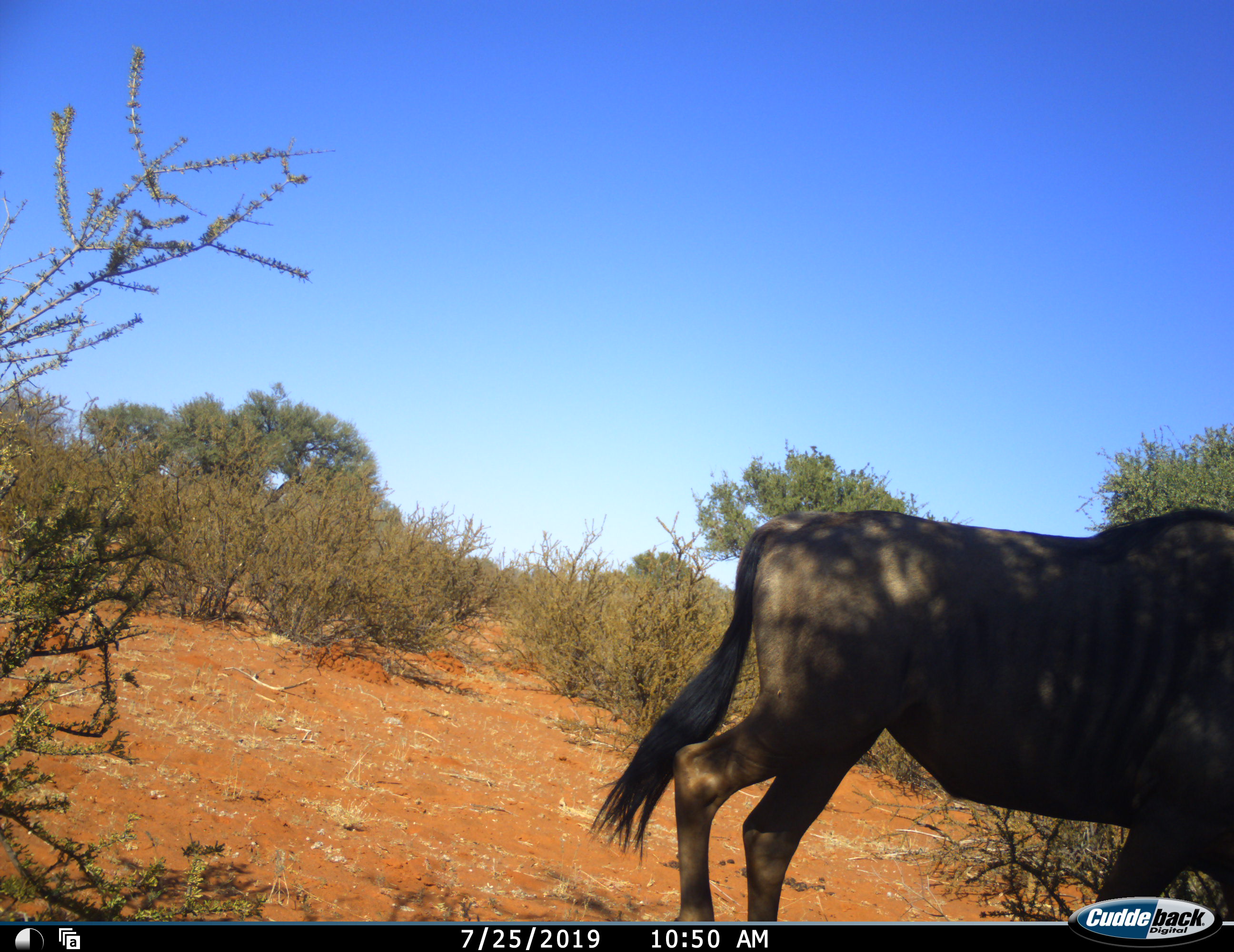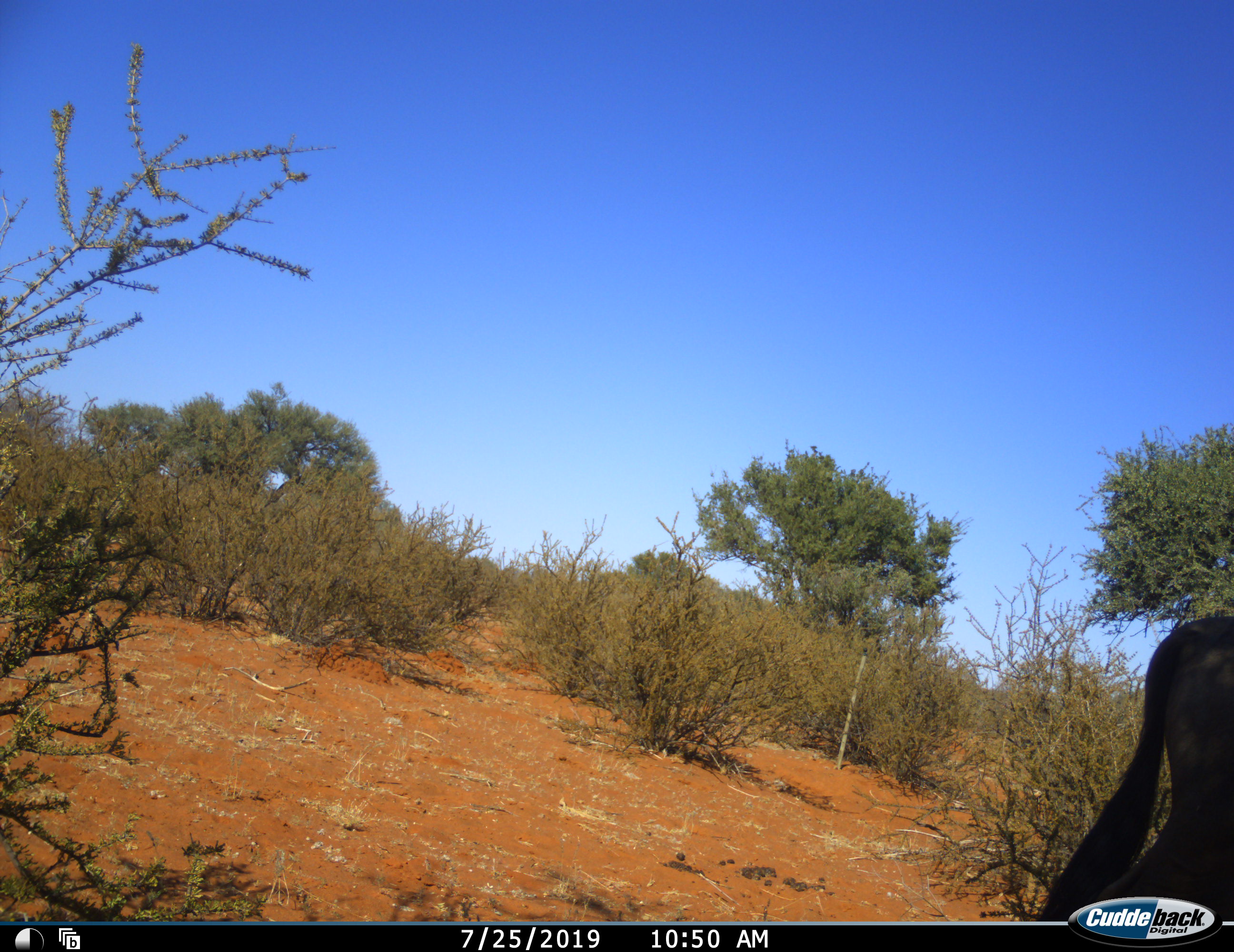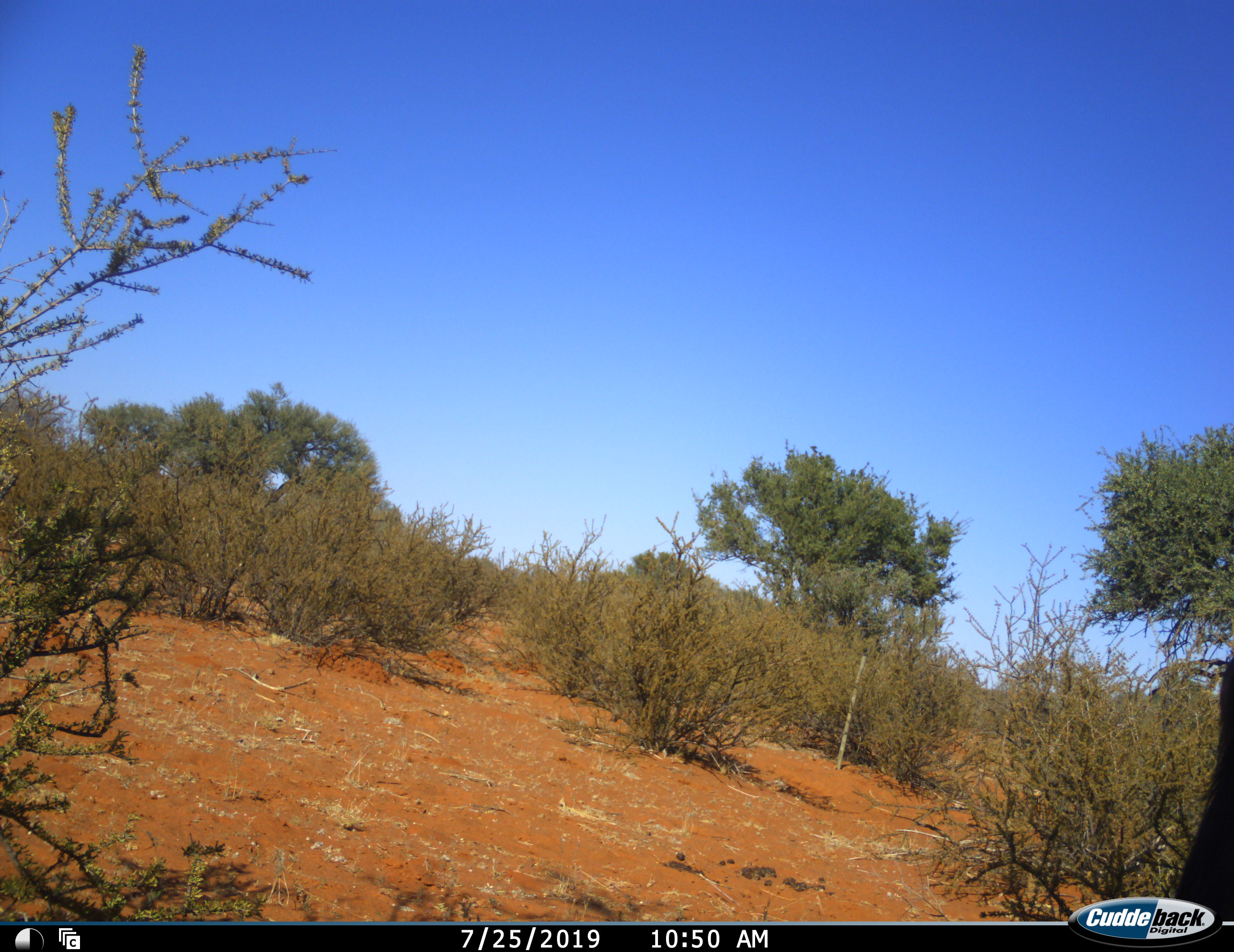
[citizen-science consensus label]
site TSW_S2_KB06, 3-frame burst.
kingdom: Animalia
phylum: Chordata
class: Mammalia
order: Artiodactyla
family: Bovidae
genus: Connochaetes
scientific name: Connochaetes taurinus taurinus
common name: blue wildebeest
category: wildebeestblue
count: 1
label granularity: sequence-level